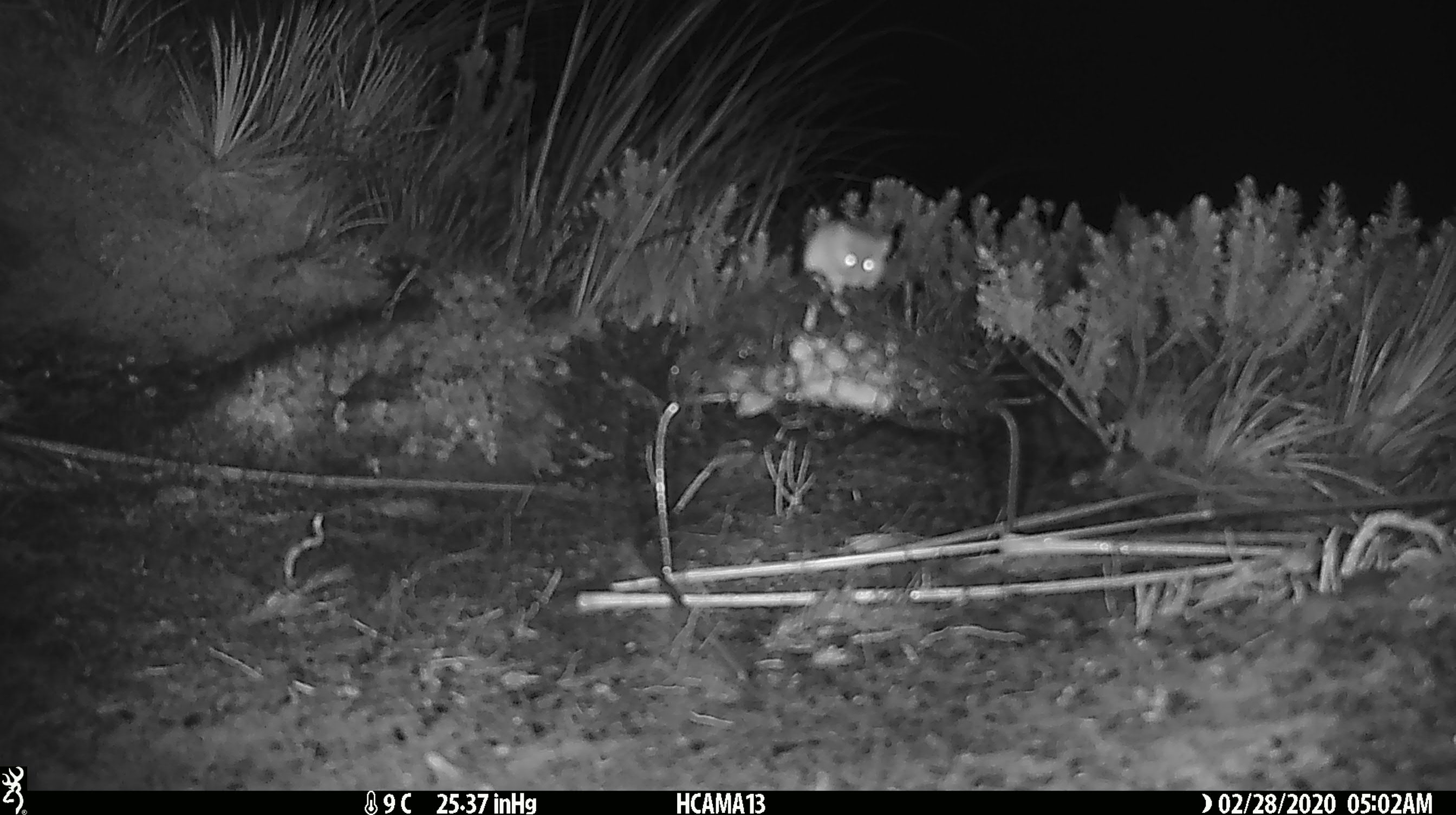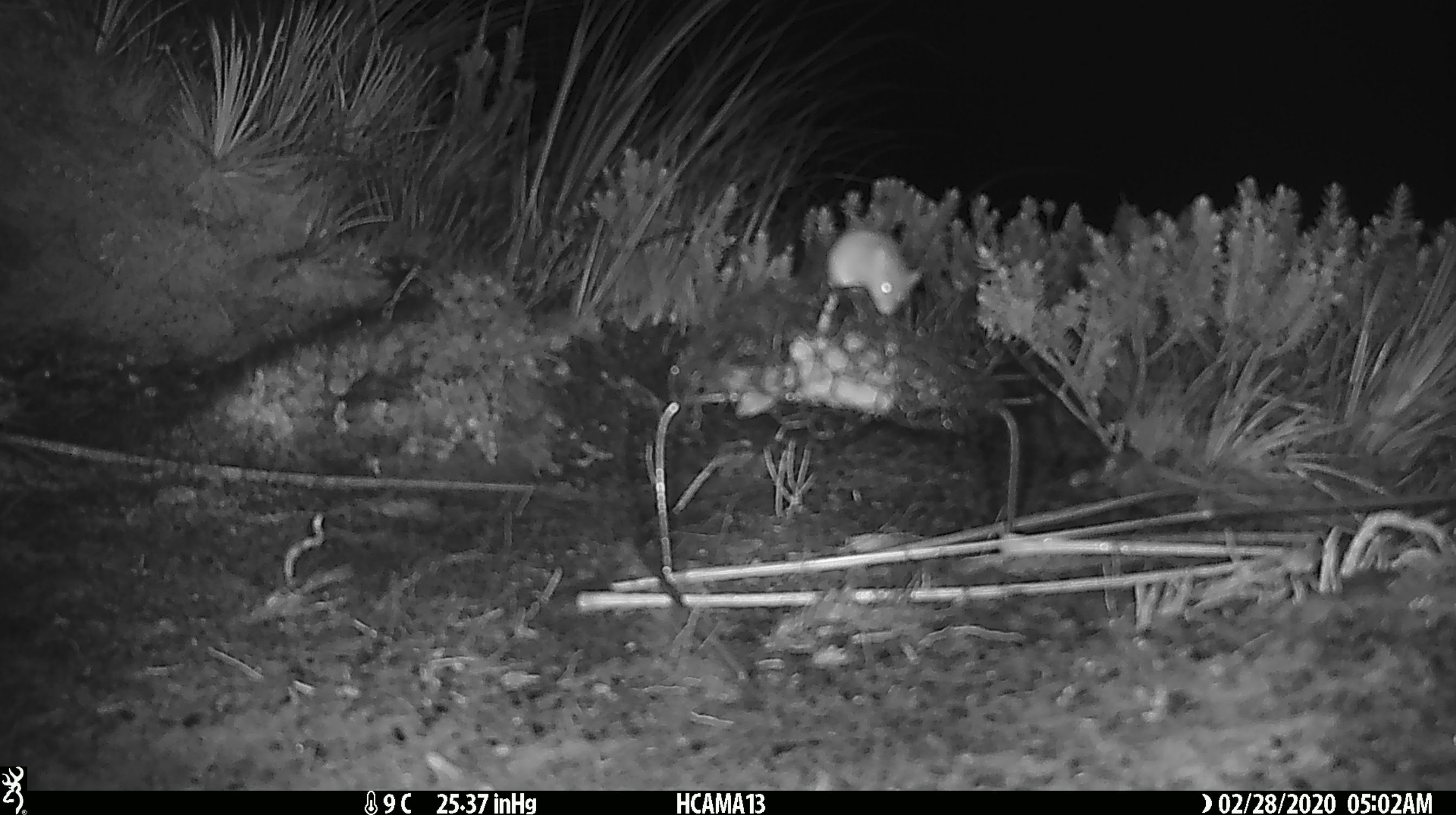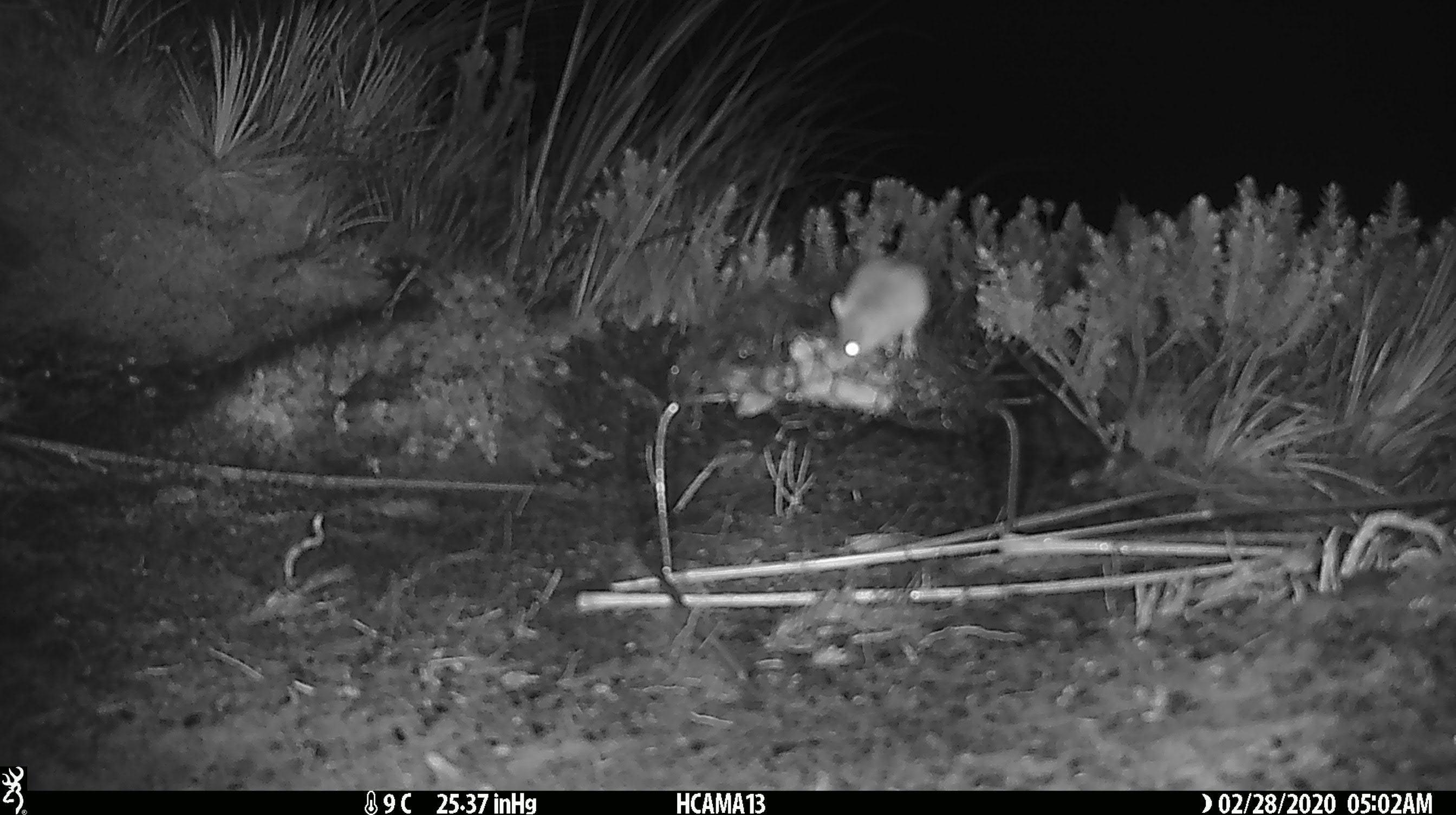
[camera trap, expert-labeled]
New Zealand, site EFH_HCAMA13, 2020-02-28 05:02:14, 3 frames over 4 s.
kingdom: Animalia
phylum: Chordata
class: Mammalia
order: Rodentia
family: Muridae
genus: Mus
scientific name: Mus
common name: mouse